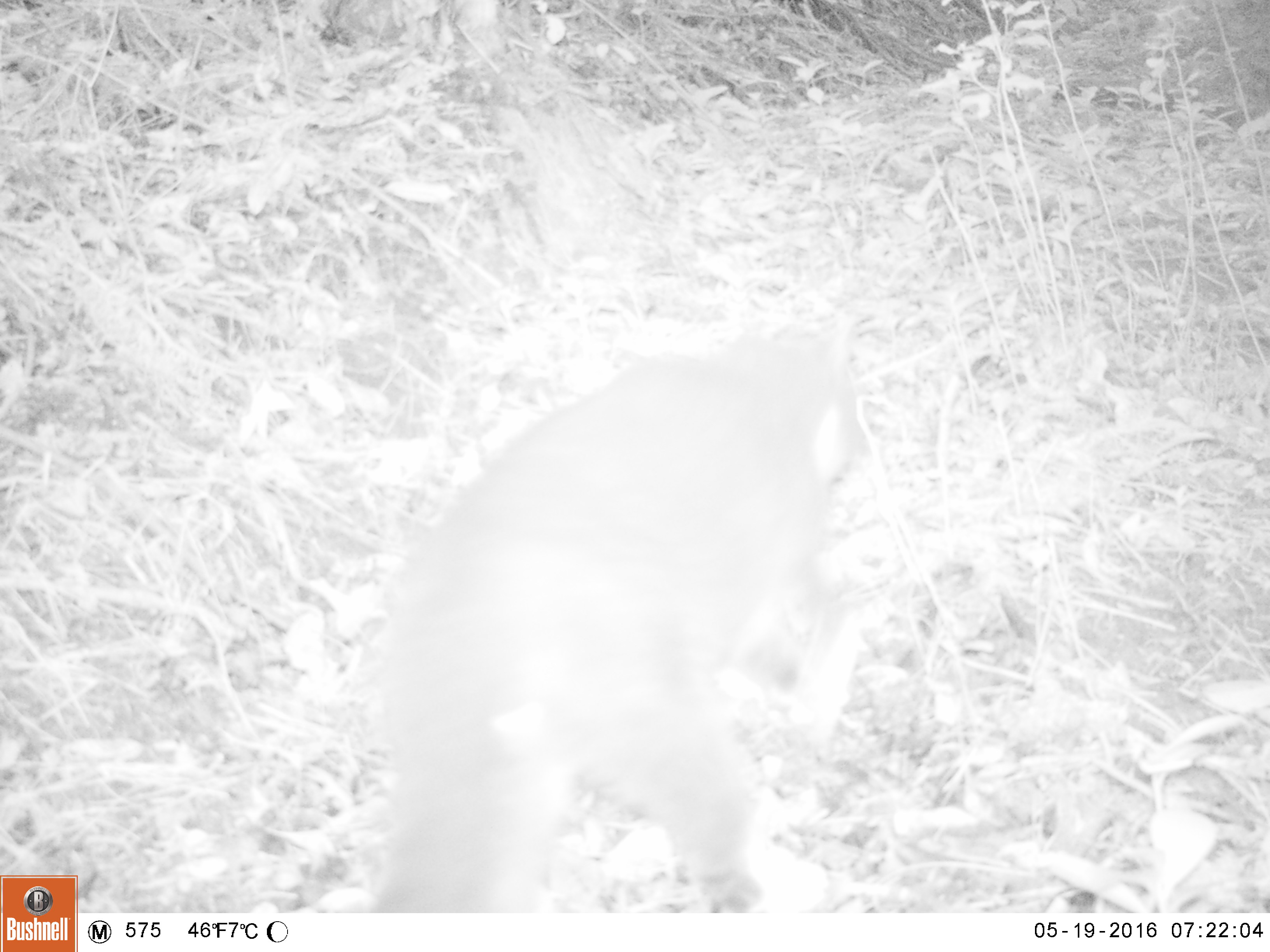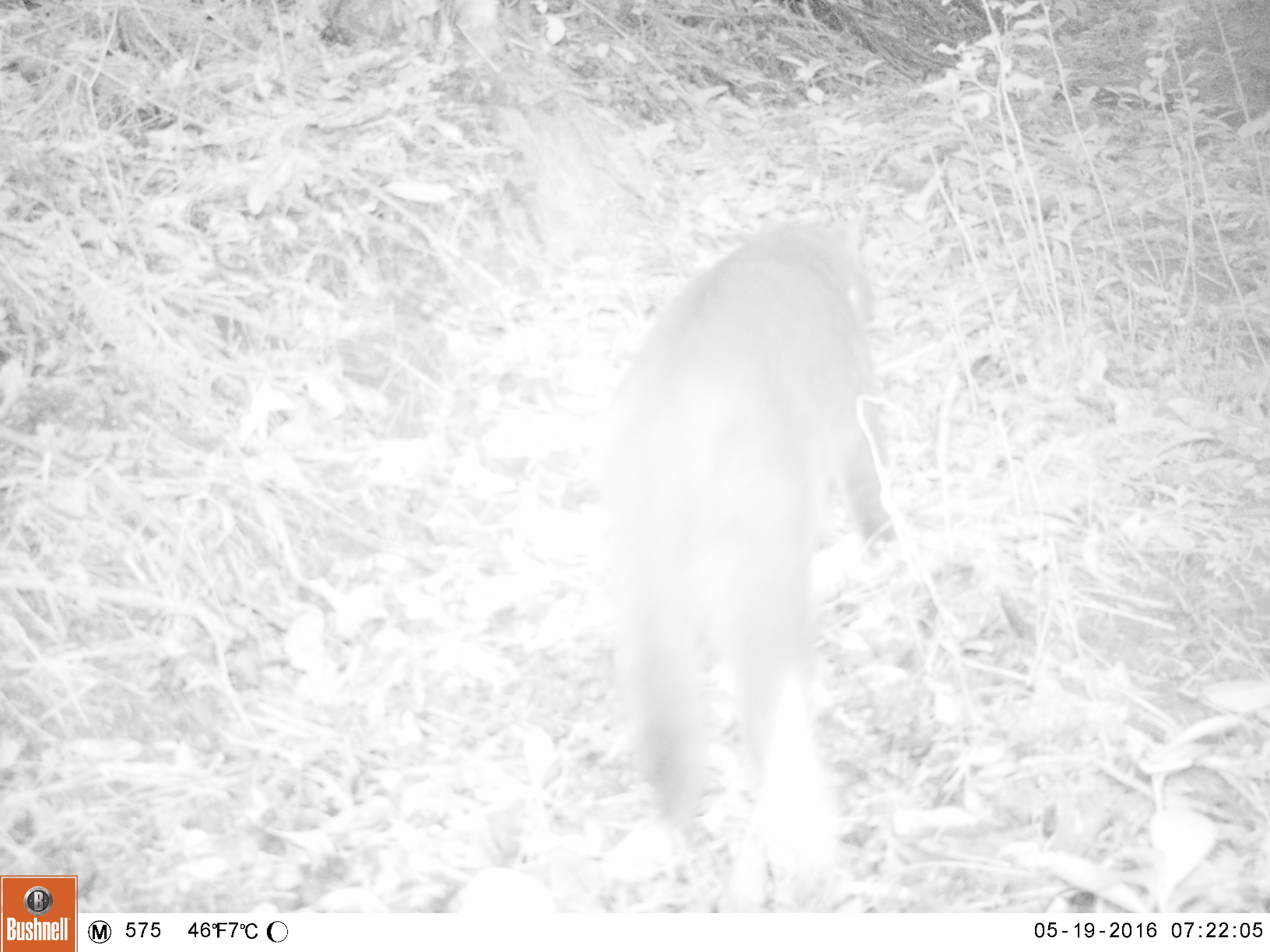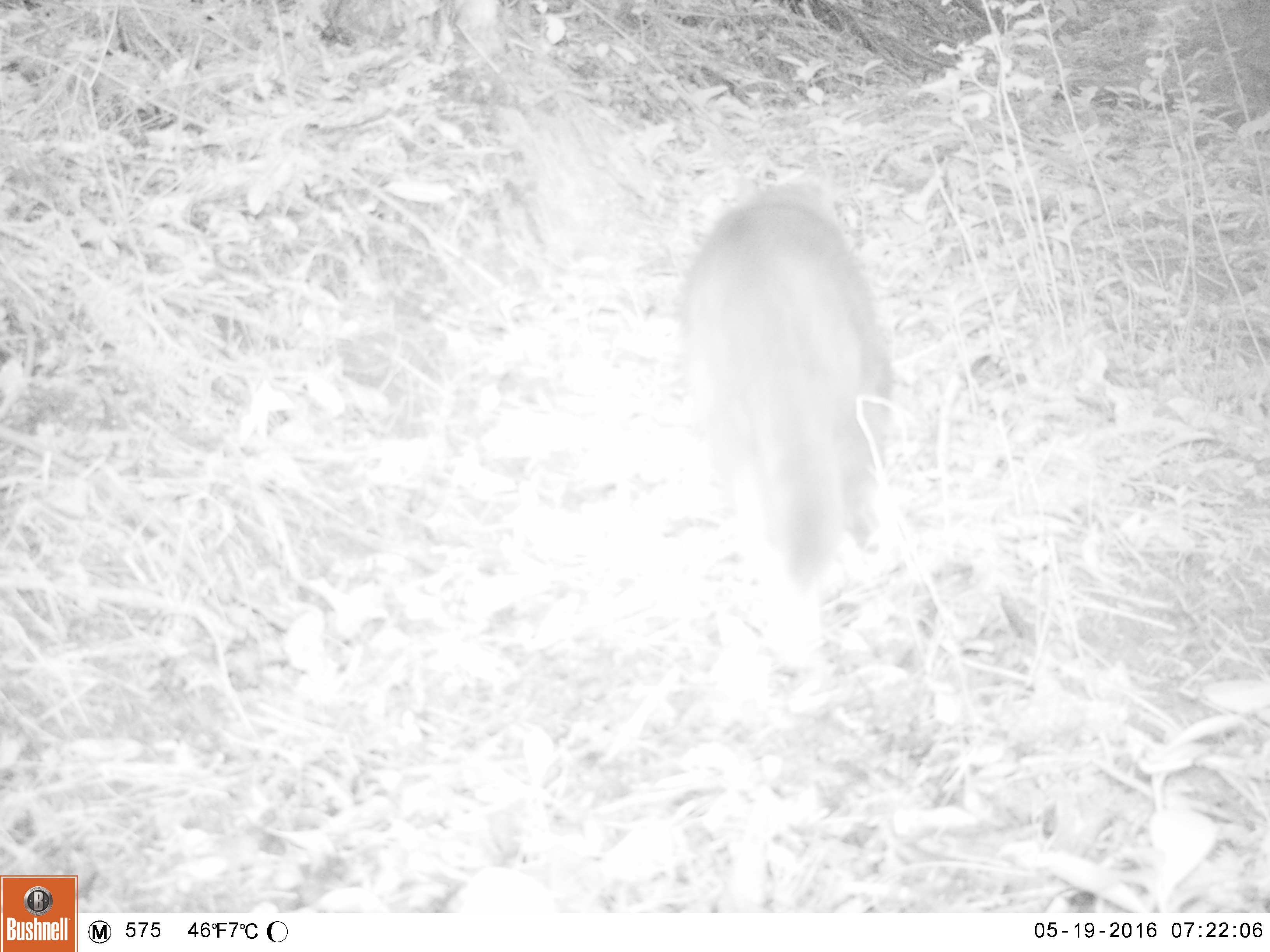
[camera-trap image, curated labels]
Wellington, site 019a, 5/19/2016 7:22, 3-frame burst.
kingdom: Animalia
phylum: Chordata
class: Mammalia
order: Carnivora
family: Felidae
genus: Felis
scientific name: Felis catus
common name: cat